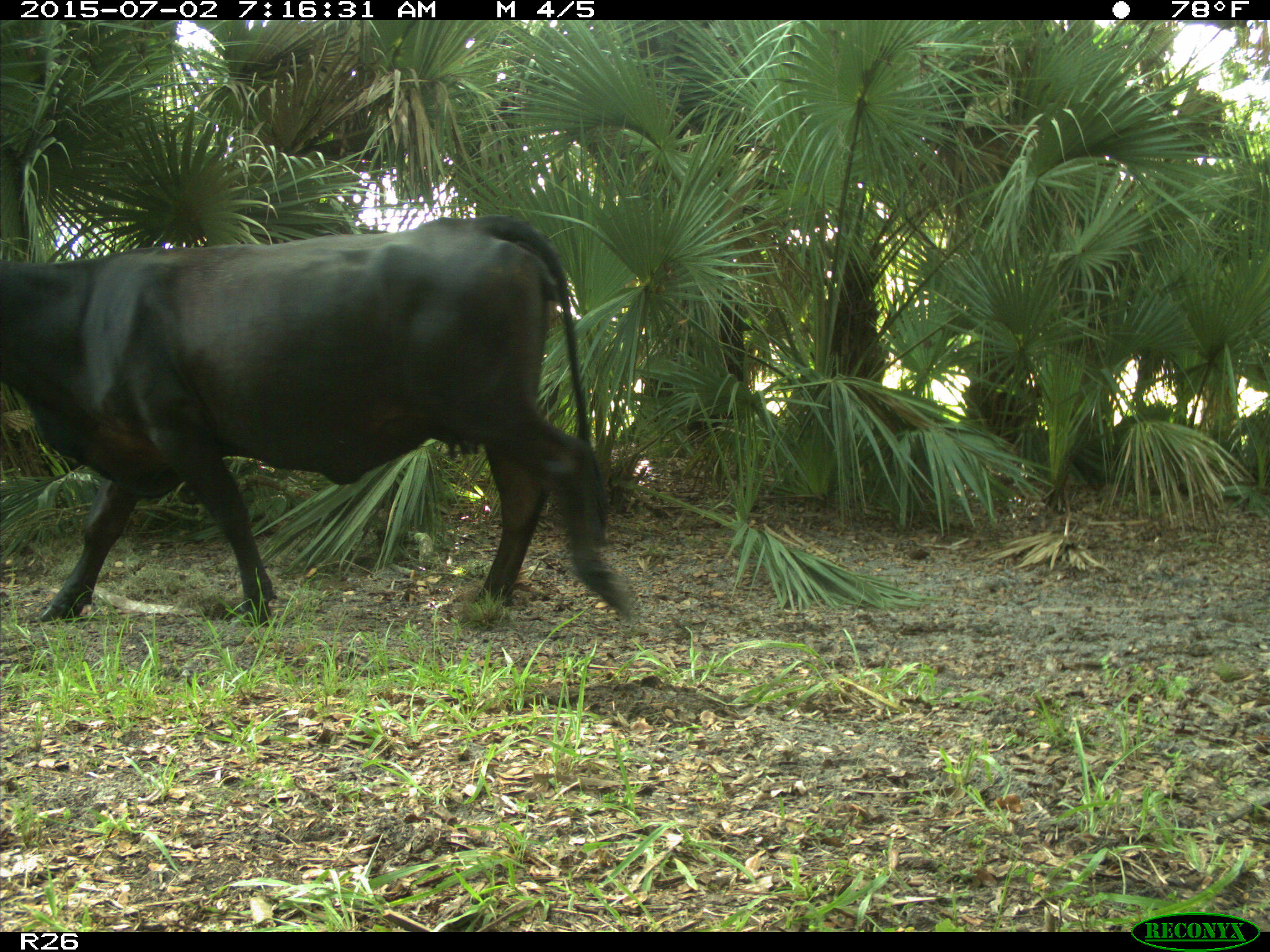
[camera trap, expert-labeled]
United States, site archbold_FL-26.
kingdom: Animalia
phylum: Chordata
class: Mammalia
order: Artiodactyla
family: Suidae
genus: Sus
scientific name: Sus scrofa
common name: wild boar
Sus scrofa (wild boar).